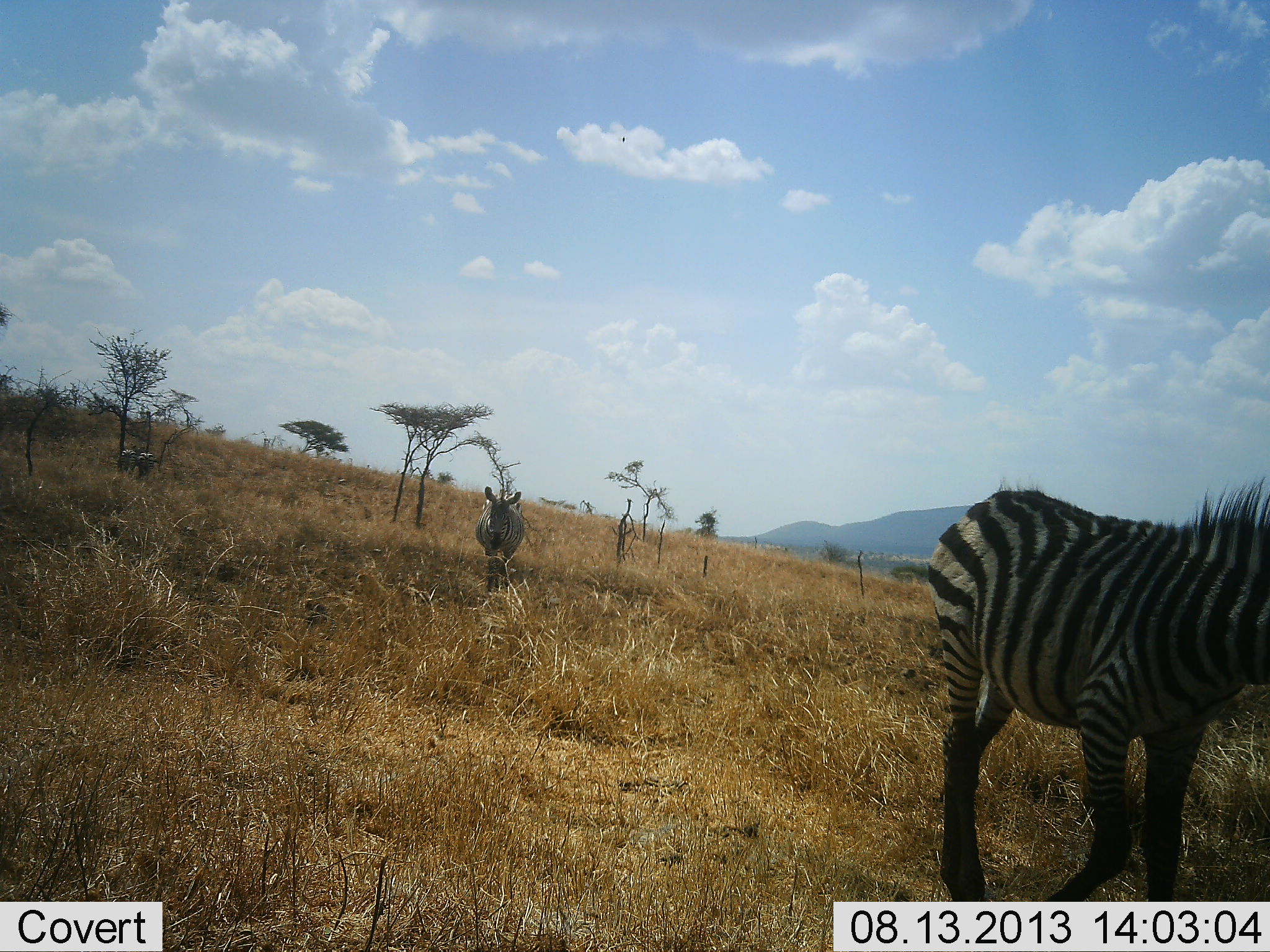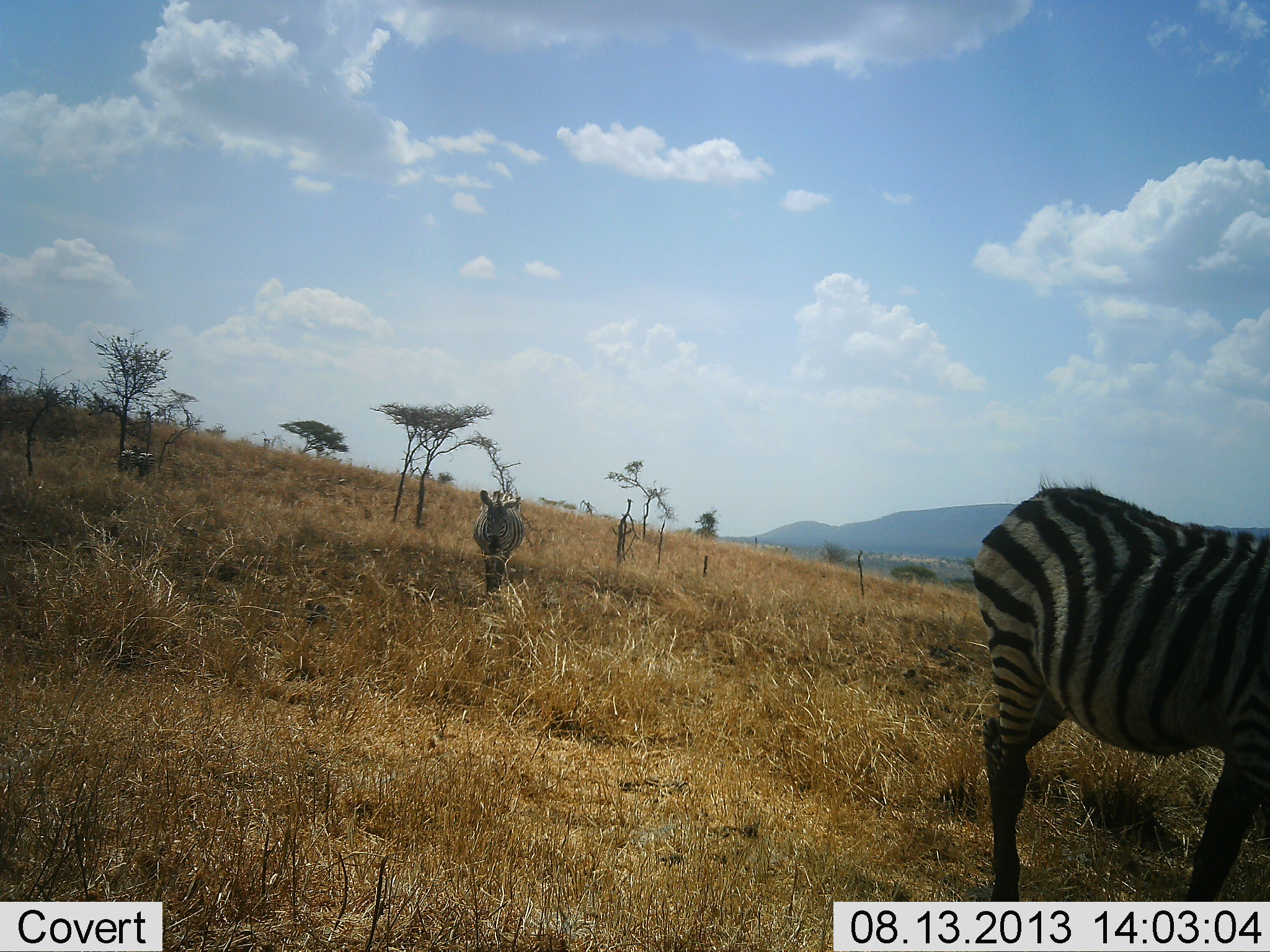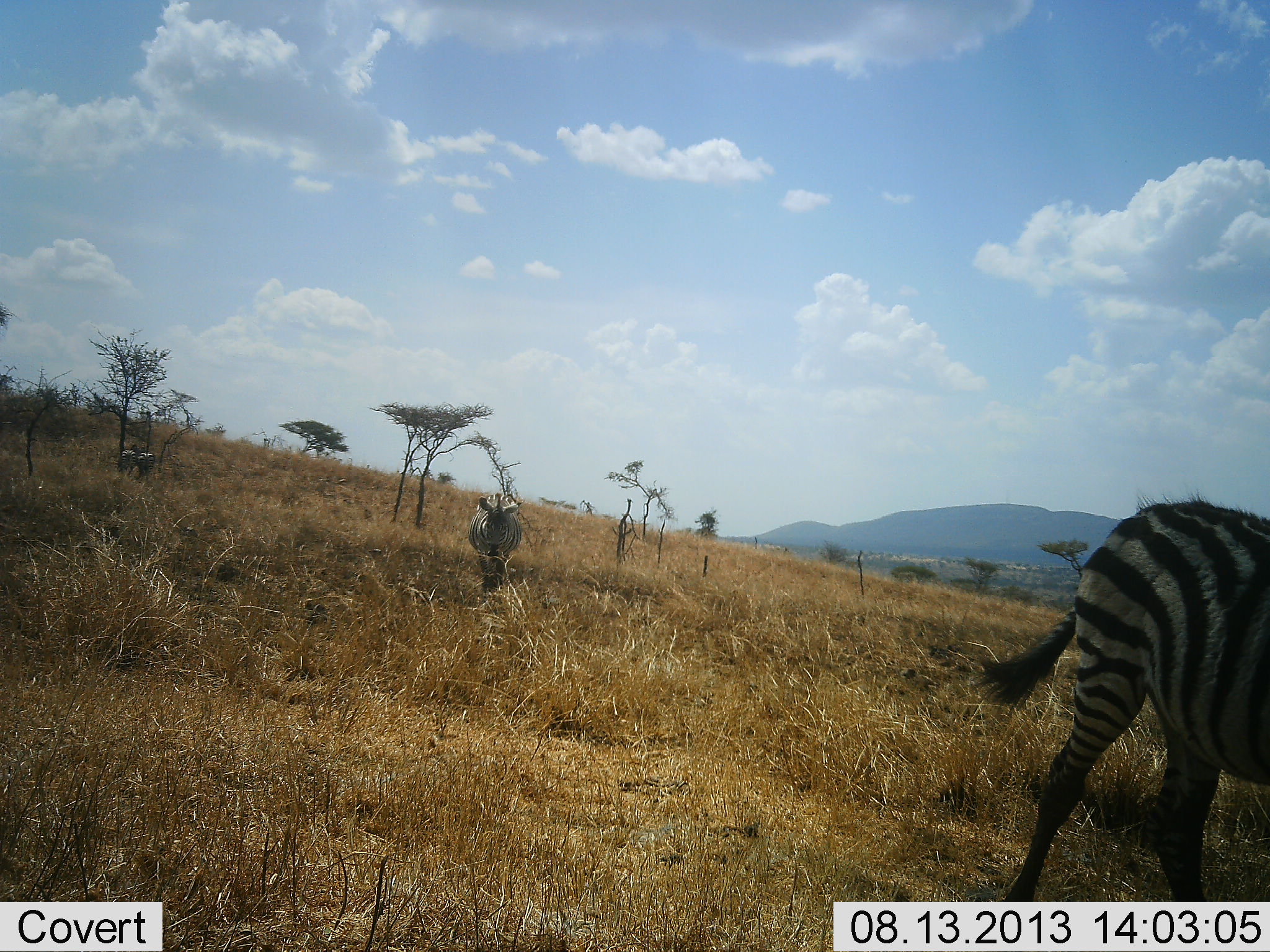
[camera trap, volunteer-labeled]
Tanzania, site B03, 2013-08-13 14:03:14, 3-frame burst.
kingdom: Animalia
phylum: Chordata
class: Mammalia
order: Perissodactyla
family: Equidae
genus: Equus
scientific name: Equus quagga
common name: plains zebra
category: zebra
Zebra (plains zebra) (Equus quagga), count 3. Behavior (volunteer vote fractions): standing 45%, resting 3%, moving 81%, interacting 0%. Young present (vote fraction): 3%. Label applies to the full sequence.